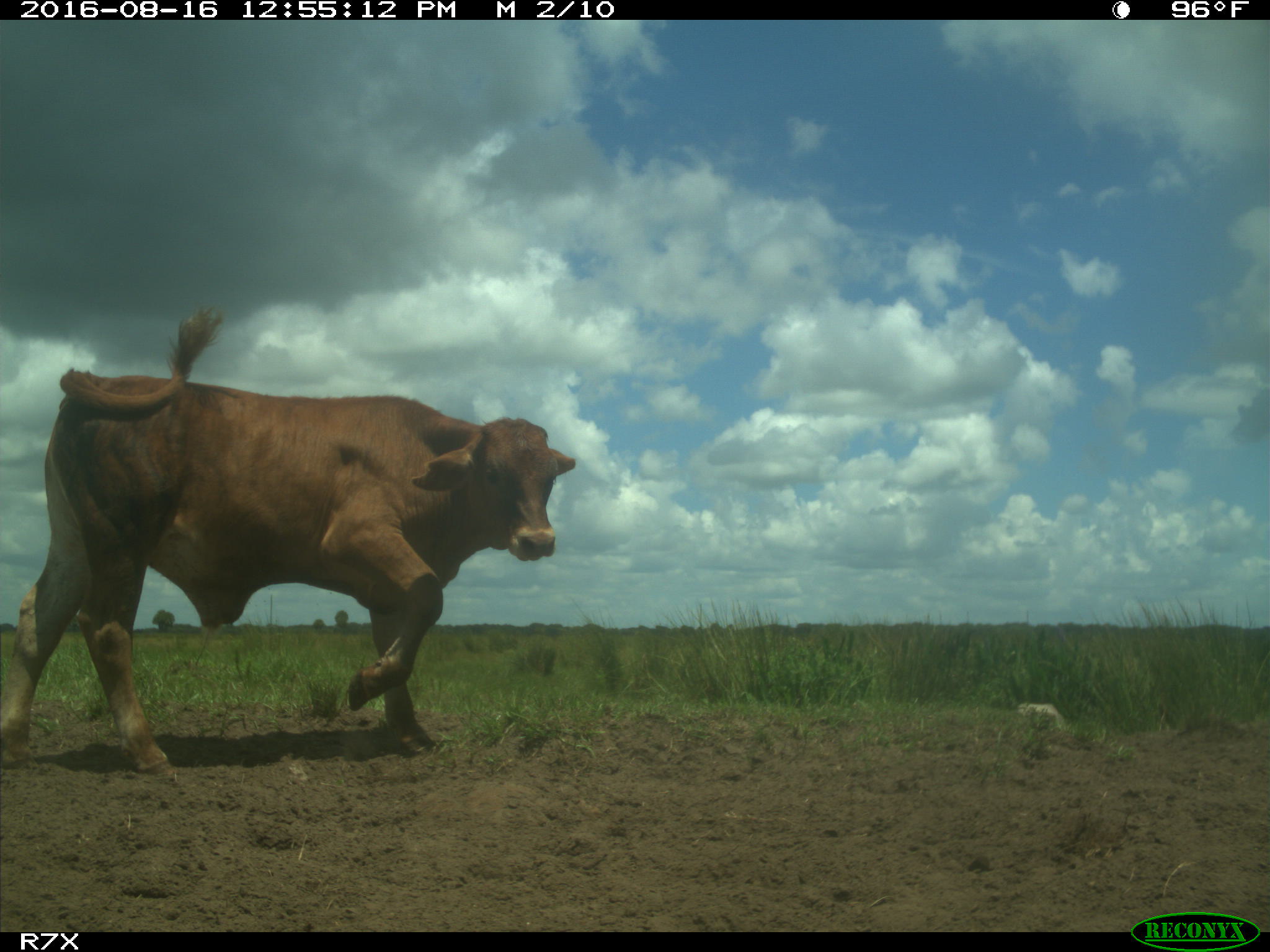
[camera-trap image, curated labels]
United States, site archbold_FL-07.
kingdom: Animalia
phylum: Chordata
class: Mammalia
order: Artiodactyla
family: Bovidae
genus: Bos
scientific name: Bos taurus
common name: domestic cow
Bos taurus (domestic cow).